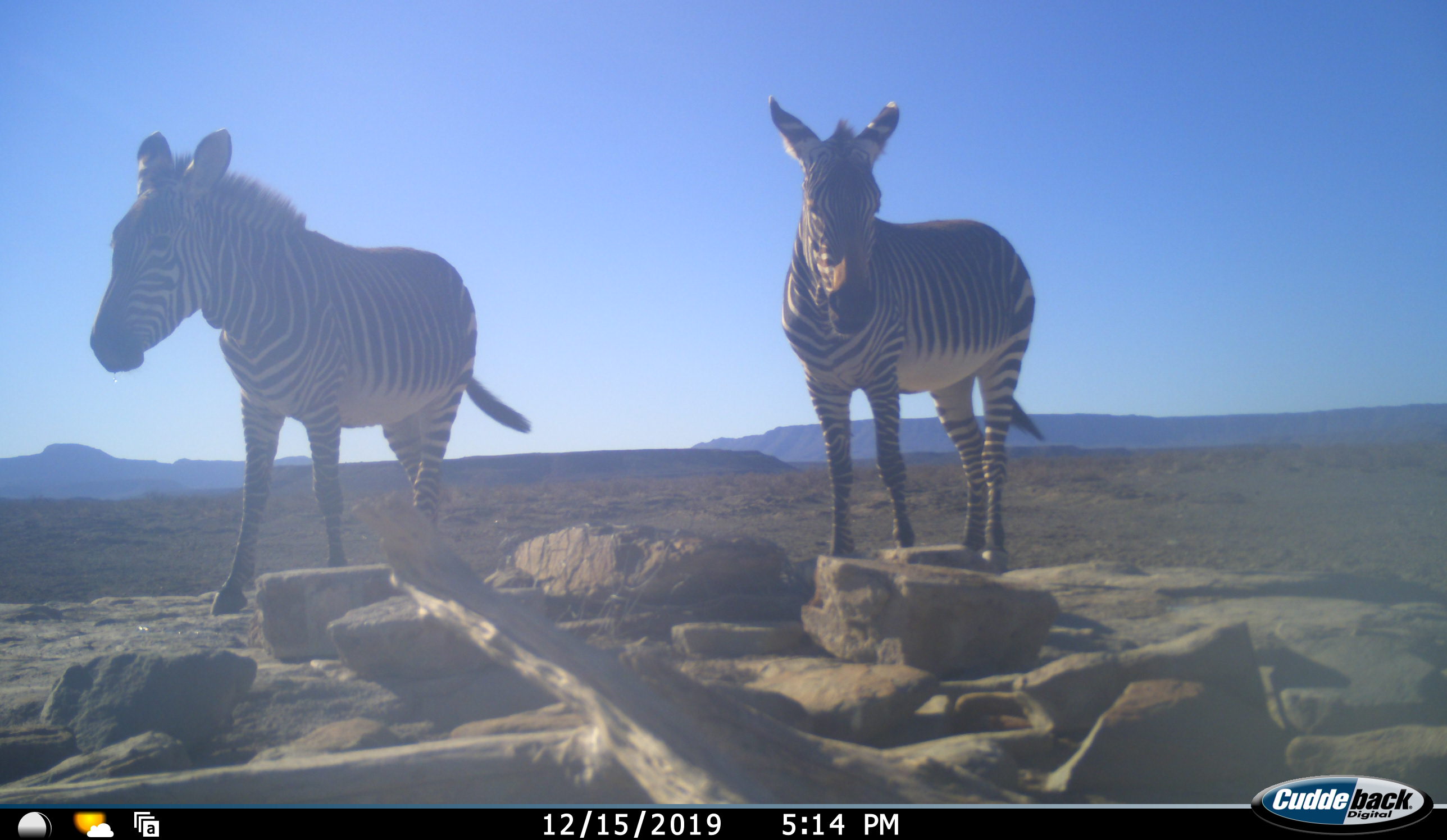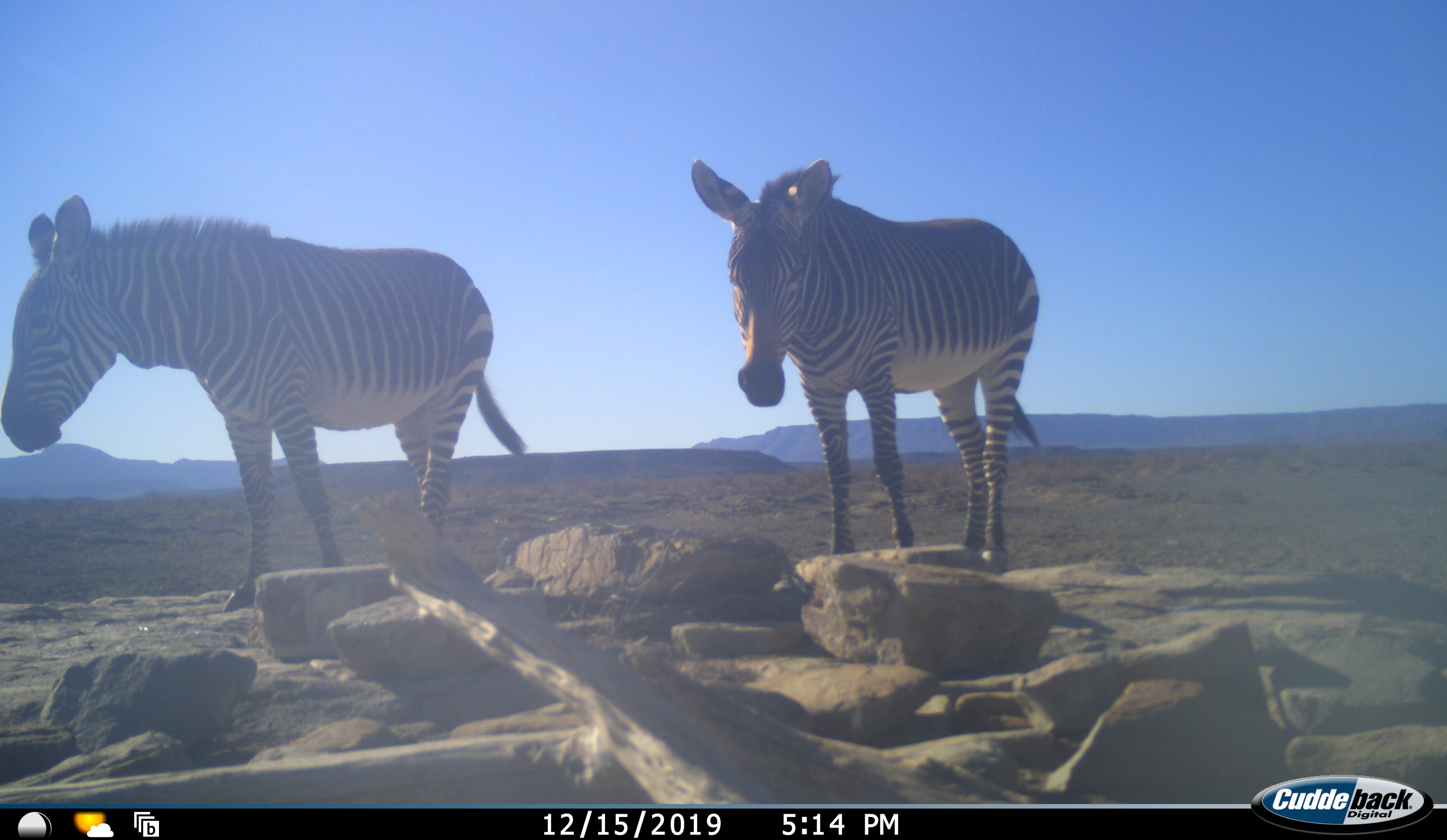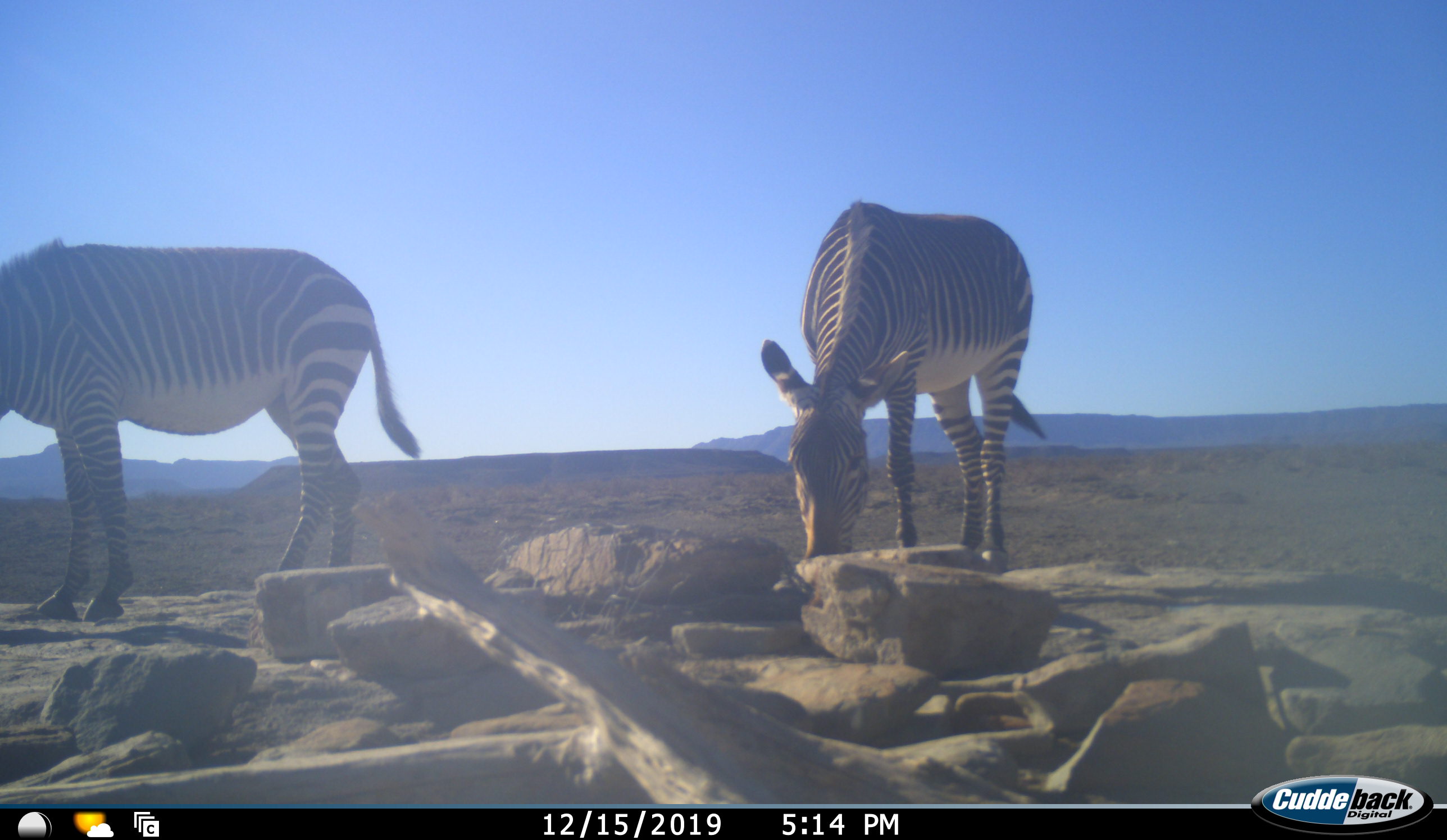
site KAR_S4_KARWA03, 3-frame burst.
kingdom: Animalia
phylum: Chordata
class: Mammalia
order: Perissodactyla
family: Equidae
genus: Equus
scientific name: Equus zebra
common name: mountain zebra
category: zebramountain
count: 2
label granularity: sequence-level